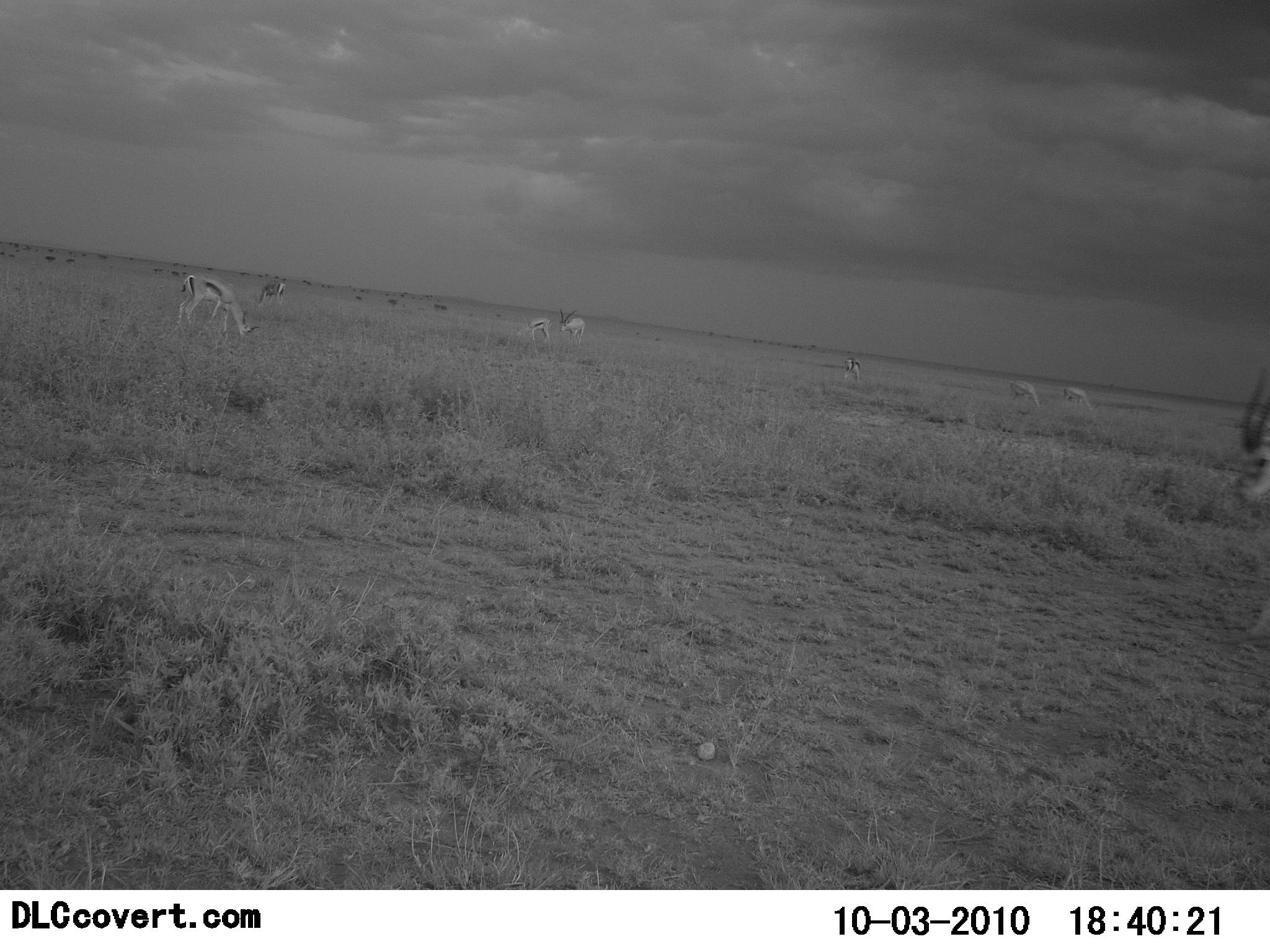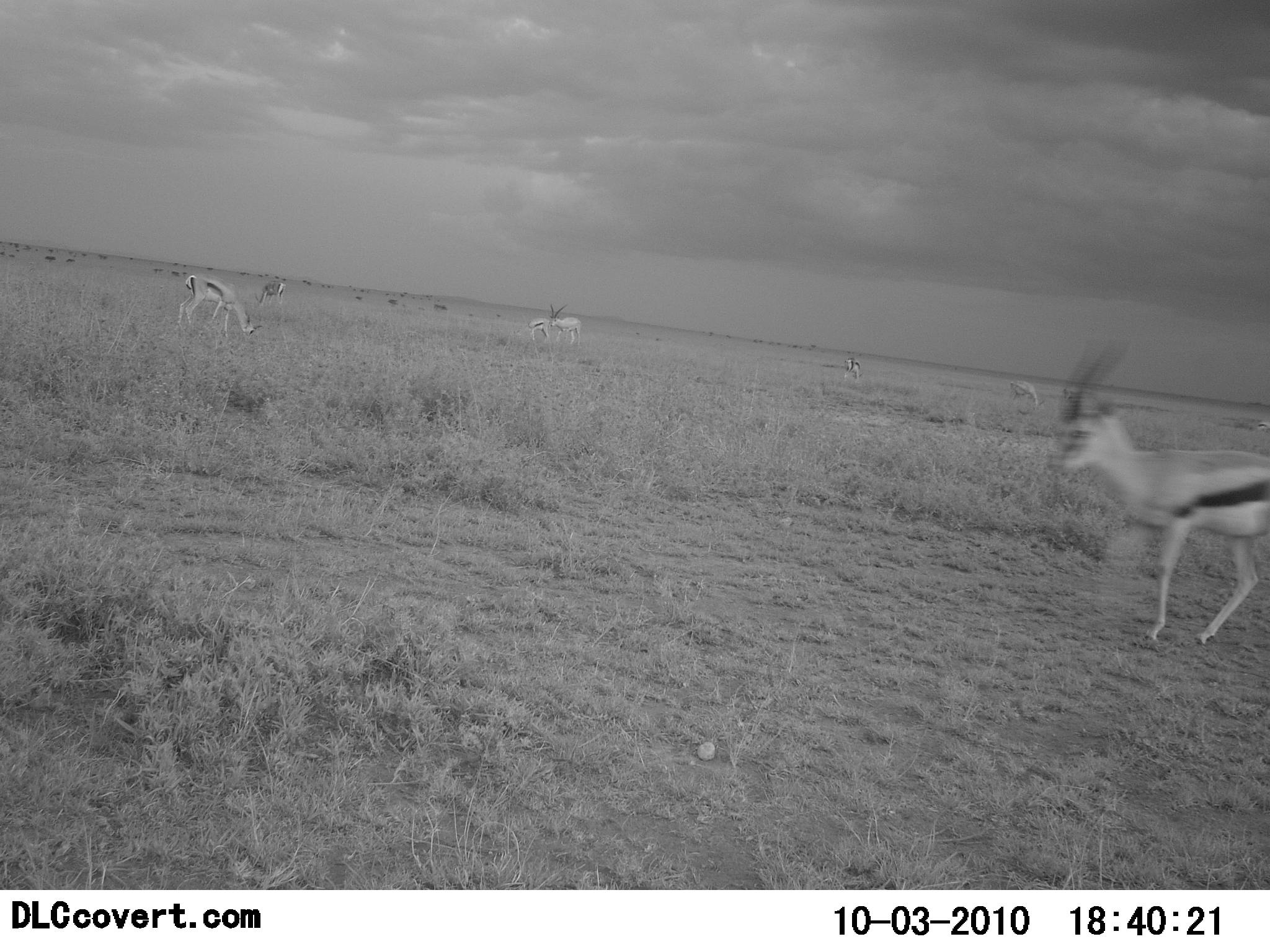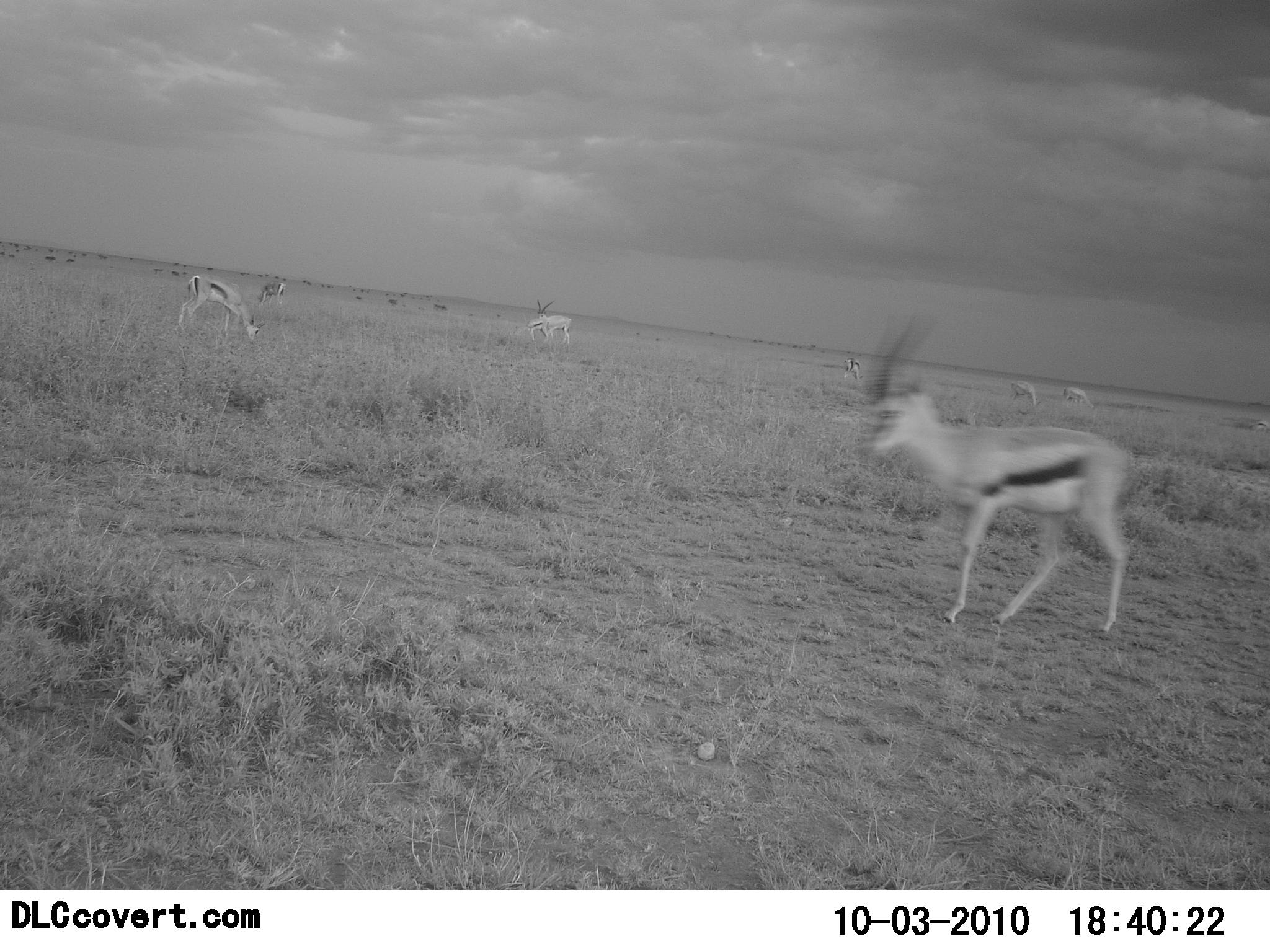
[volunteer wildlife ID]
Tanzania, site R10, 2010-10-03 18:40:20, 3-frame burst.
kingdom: Animalia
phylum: Chordata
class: Mammalia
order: Artiodactyla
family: Bovidae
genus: Eudorcas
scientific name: Eudorcas thomsonii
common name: thomson's gazelle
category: gazellethomsons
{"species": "gazellethomsons (thomson's gazelle) (Eudorcas thomsonii)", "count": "7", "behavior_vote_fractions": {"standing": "57%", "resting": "7%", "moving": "86%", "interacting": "0%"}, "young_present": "0%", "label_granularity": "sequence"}